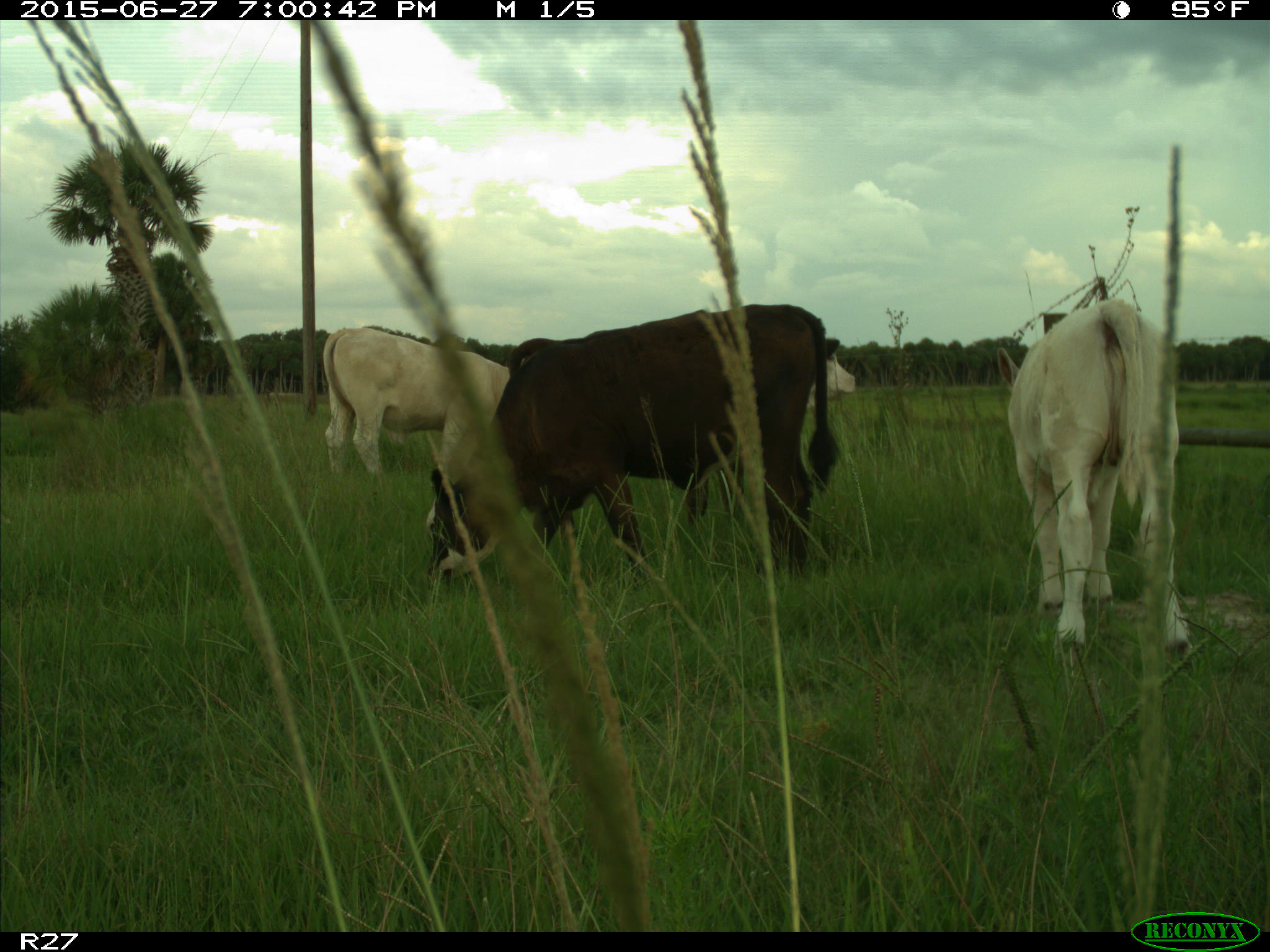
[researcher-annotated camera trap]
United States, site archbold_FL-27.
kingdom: Animalia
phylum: Chordata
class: Mammalia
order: Artiodactyla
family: Bovidae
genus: Bos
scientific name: Bos taurus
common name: domestic cow